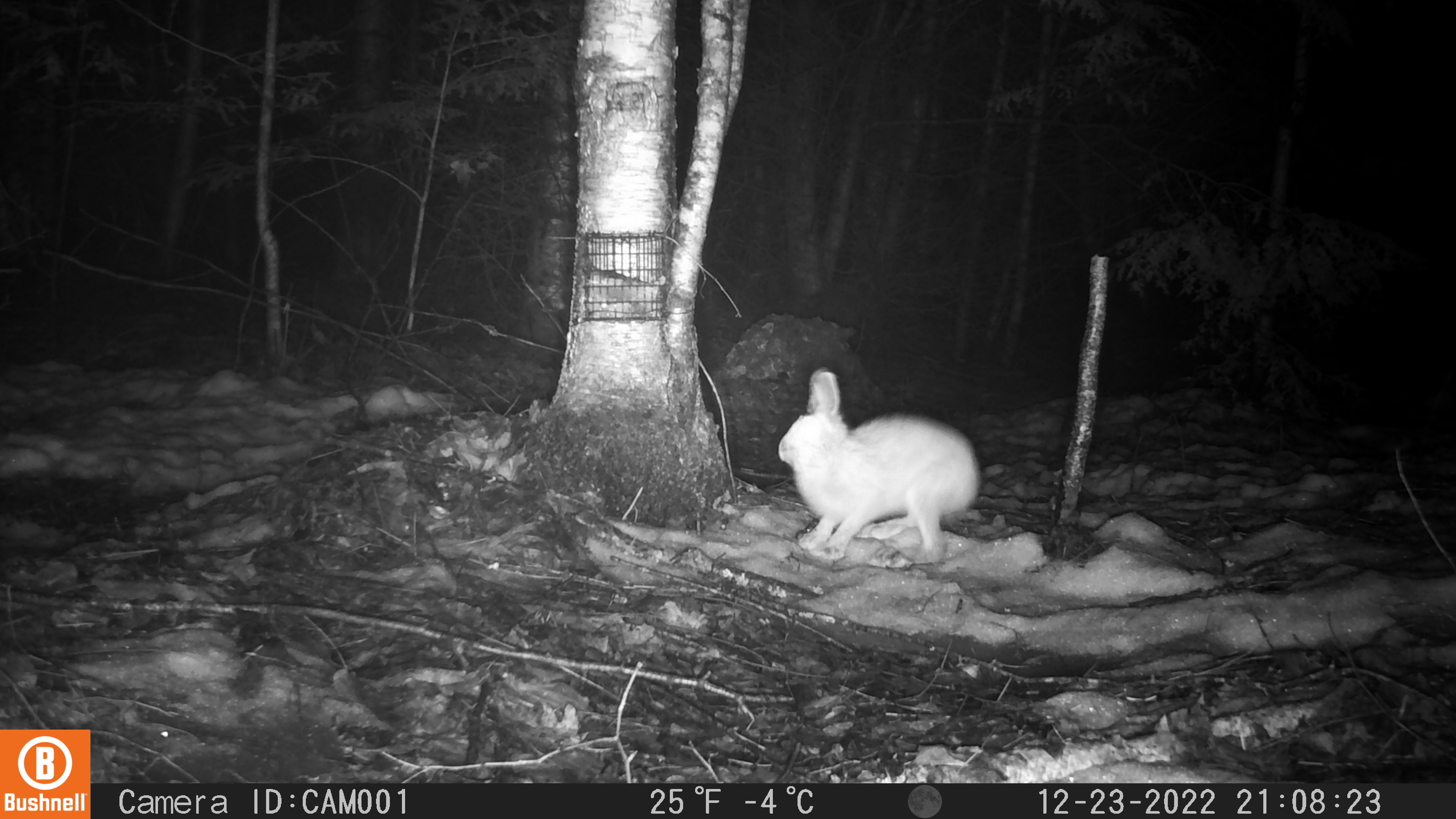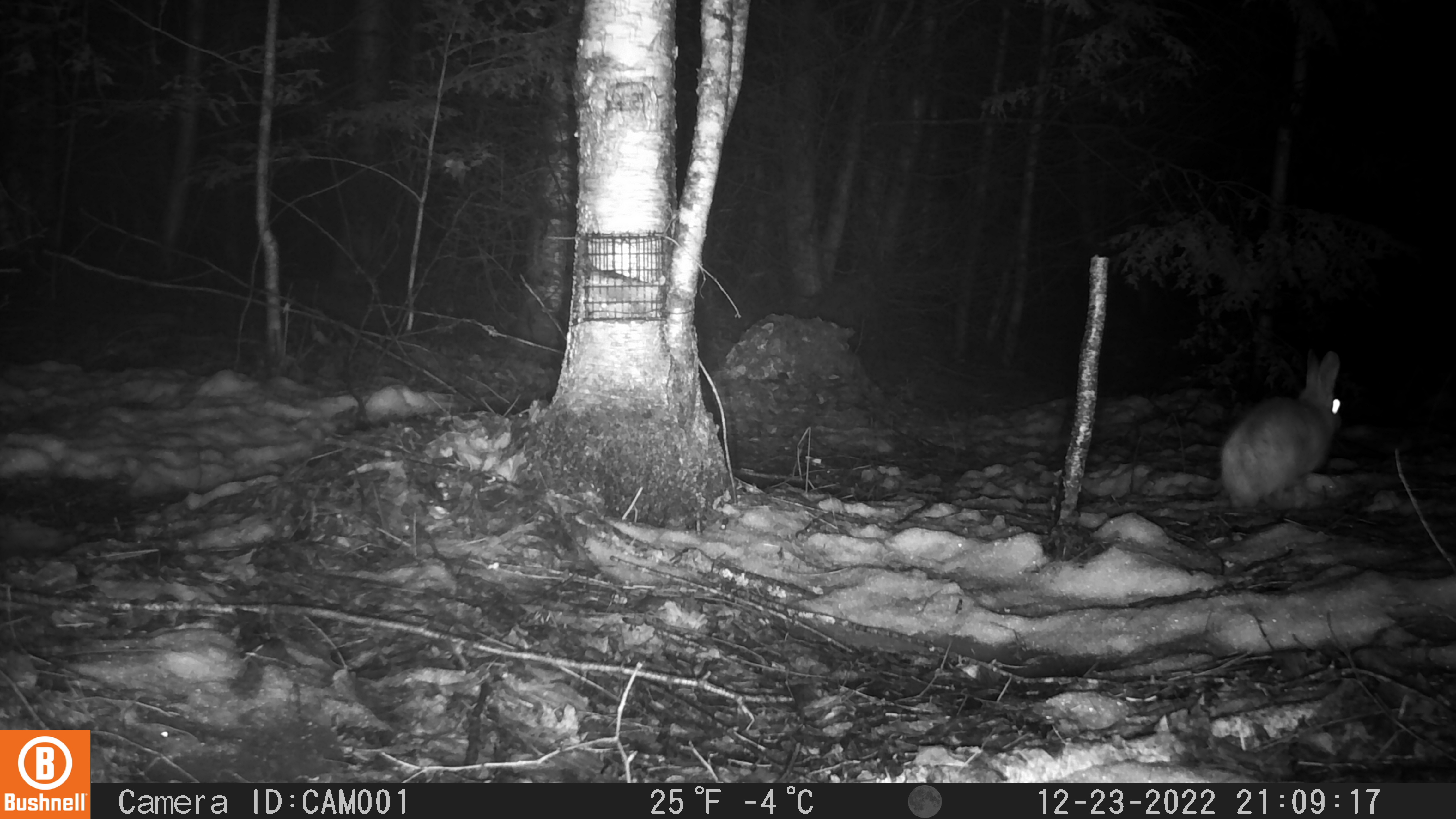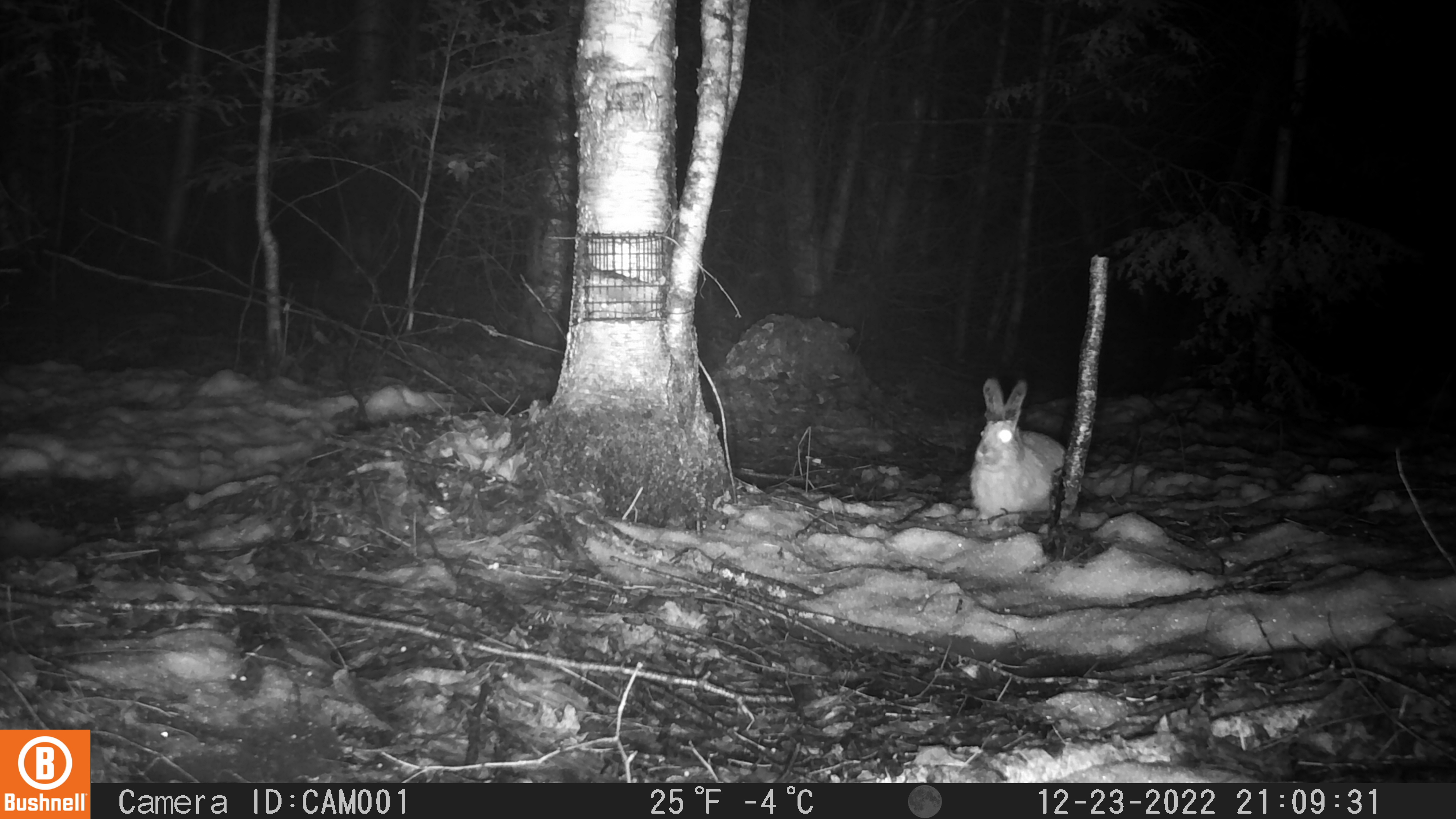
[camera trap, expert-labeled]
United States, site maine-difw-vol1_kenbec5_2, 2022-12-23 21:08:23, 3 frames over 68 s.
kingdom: Animalia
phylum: Chordata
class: Mammalia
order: Lagomorpha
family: Leporidae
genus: Lepus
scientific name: Lepus americanus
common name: snowshoe hare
Snowshoe hare (Lepus americanus).